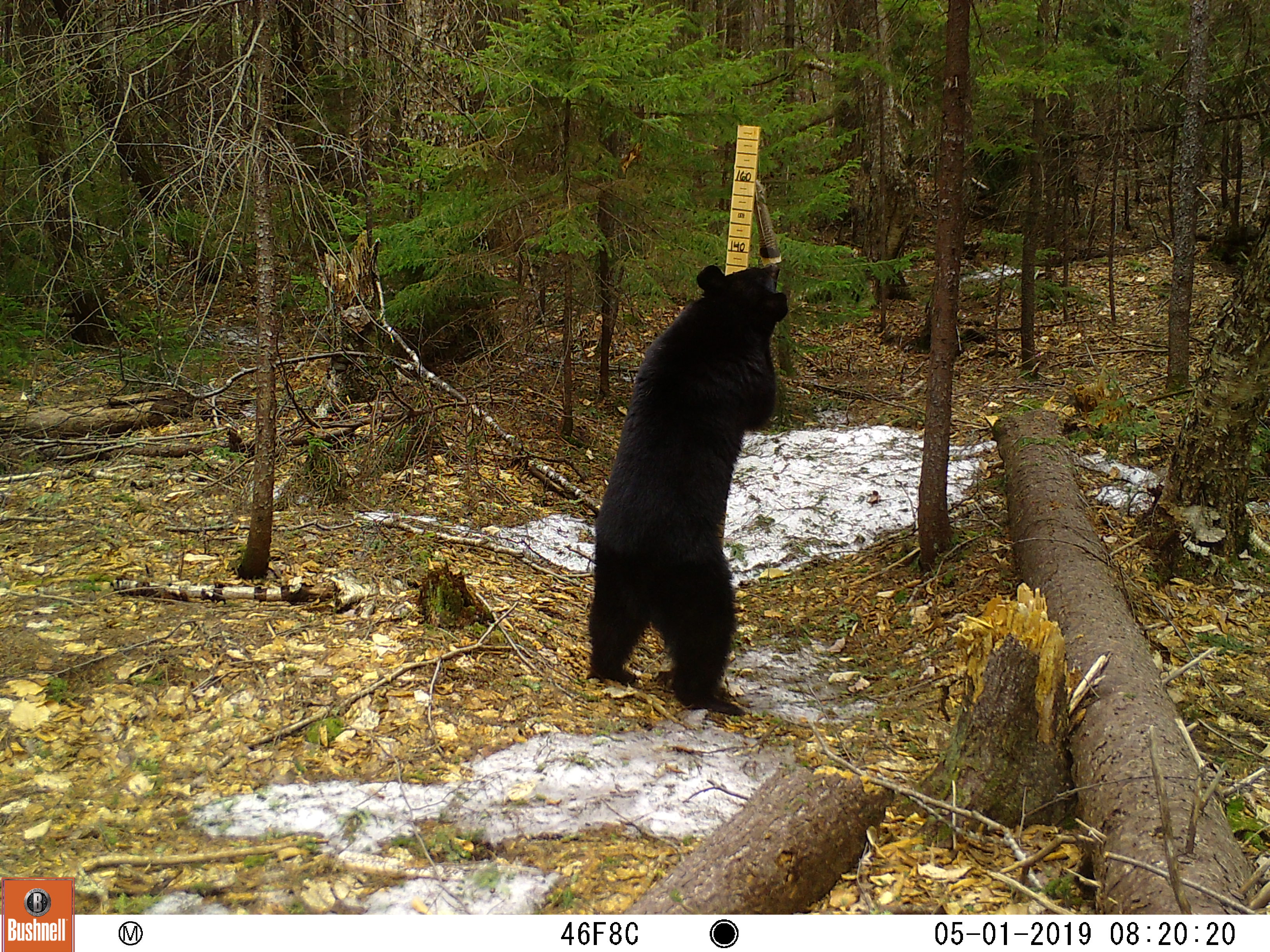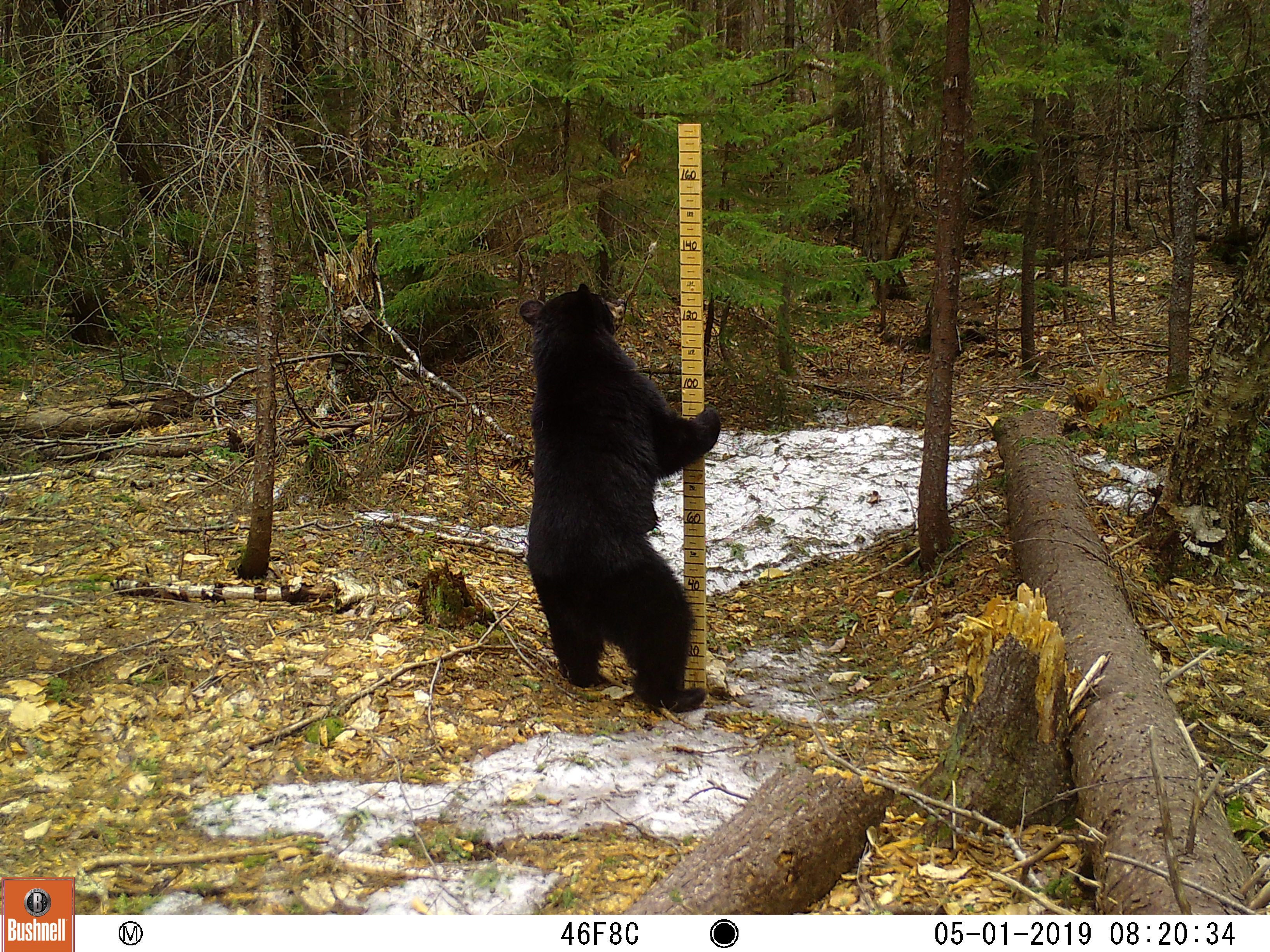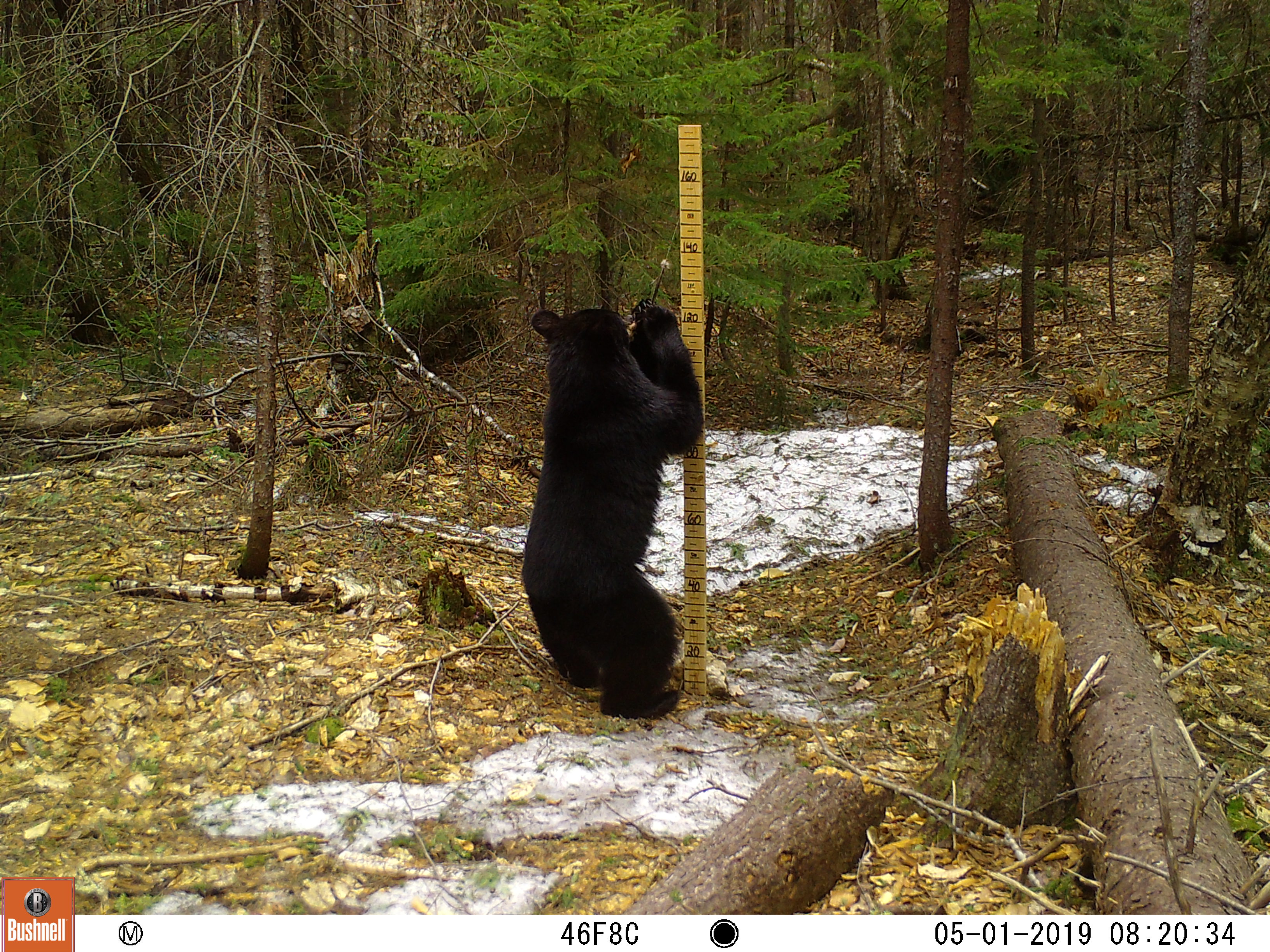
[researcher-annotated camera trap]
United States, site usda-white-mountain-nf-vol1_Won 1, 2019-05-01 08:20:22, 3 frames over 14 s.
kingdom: Animalia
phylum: Chordata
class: Mammalia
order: Carnivora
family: Ursidae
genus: Ursus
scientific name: Ursus americanus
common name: black bear